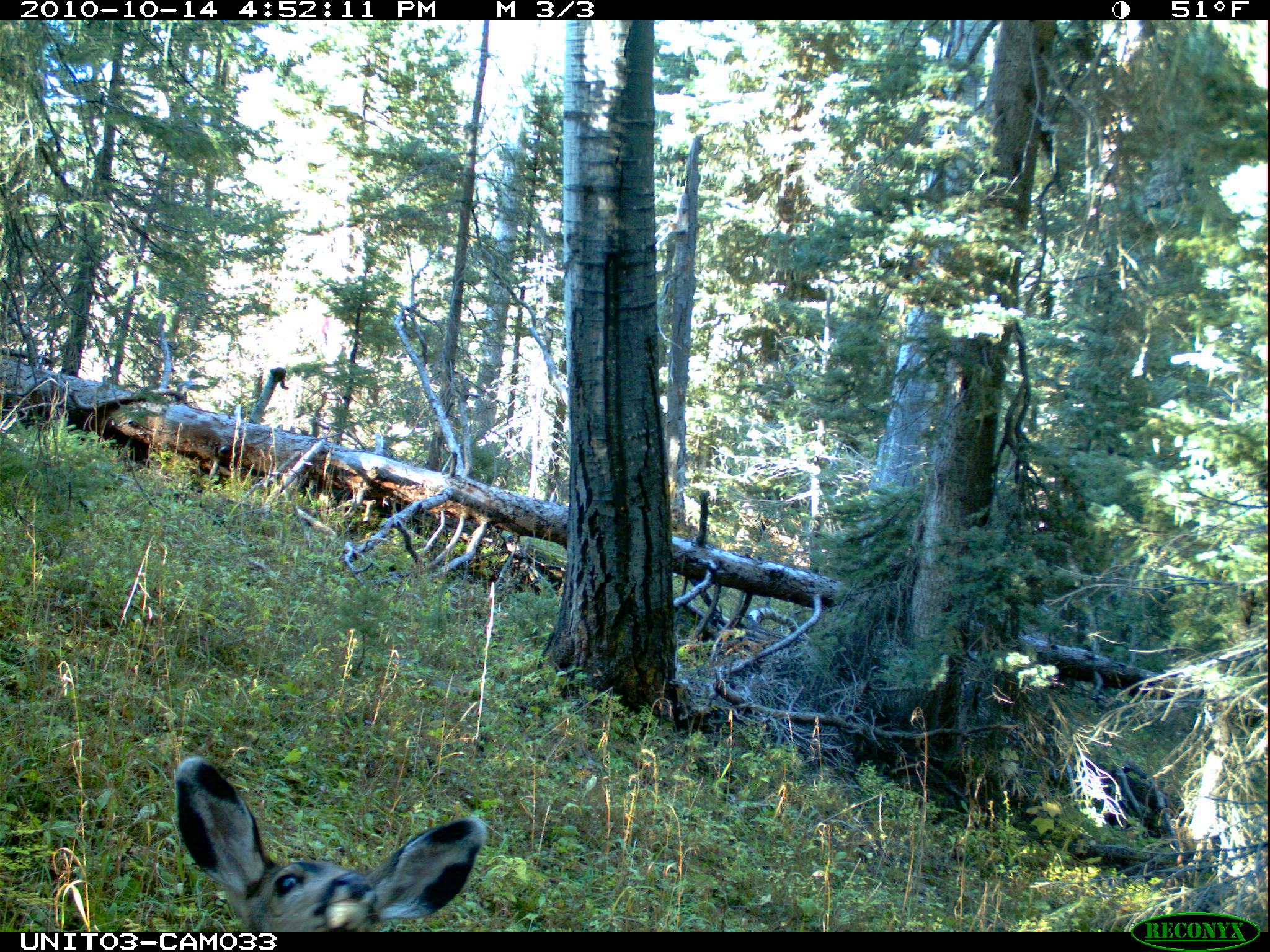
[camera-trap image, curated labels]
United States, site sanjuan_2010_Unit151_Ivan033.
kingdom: Animalia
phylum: Chordata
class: Mammalia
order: Artiodactyla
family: Cervidae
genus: Odocoileus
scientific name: Odocoileus hemionus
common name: mule deer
Odocoileus hemionus (mule deer).